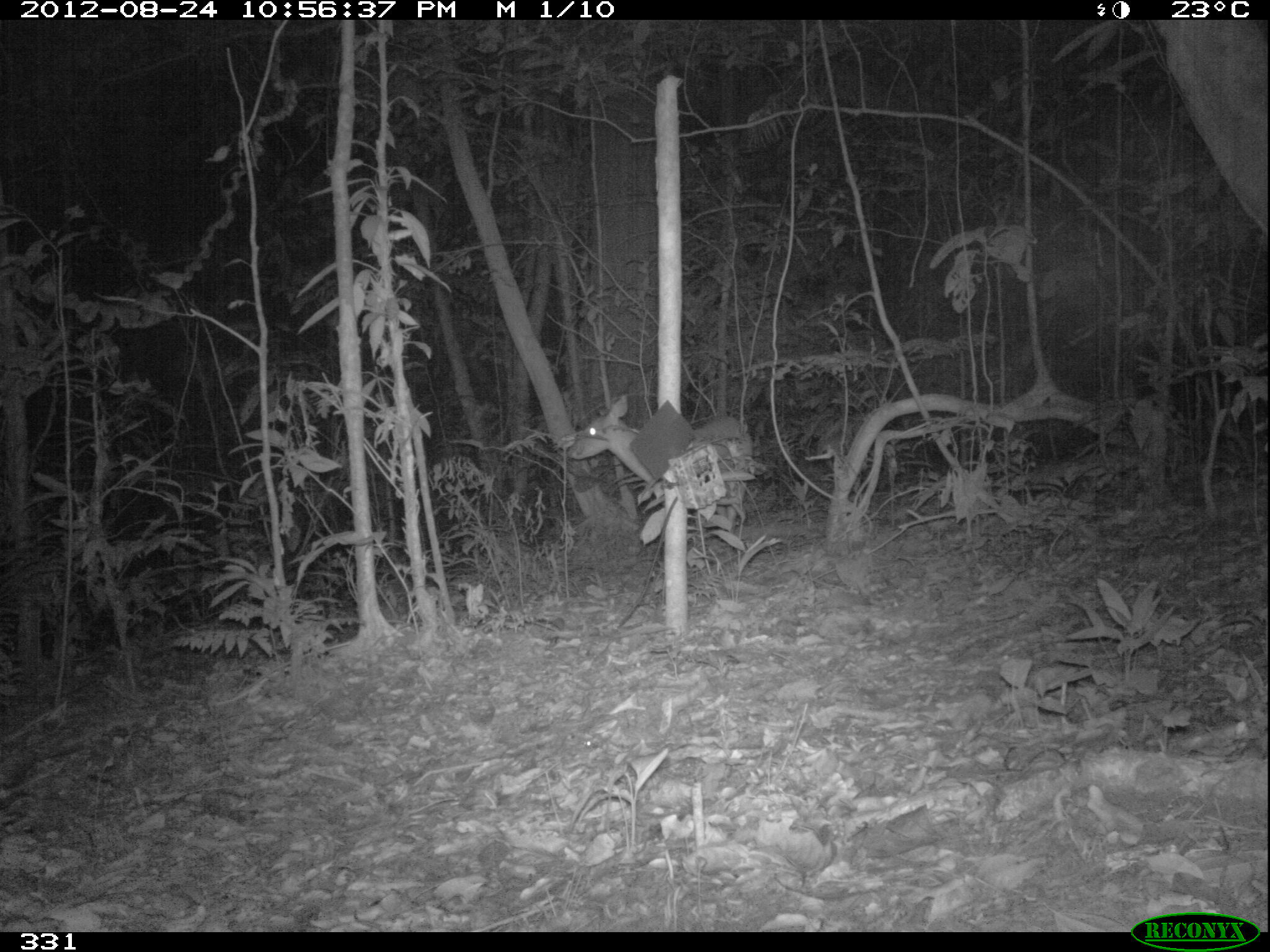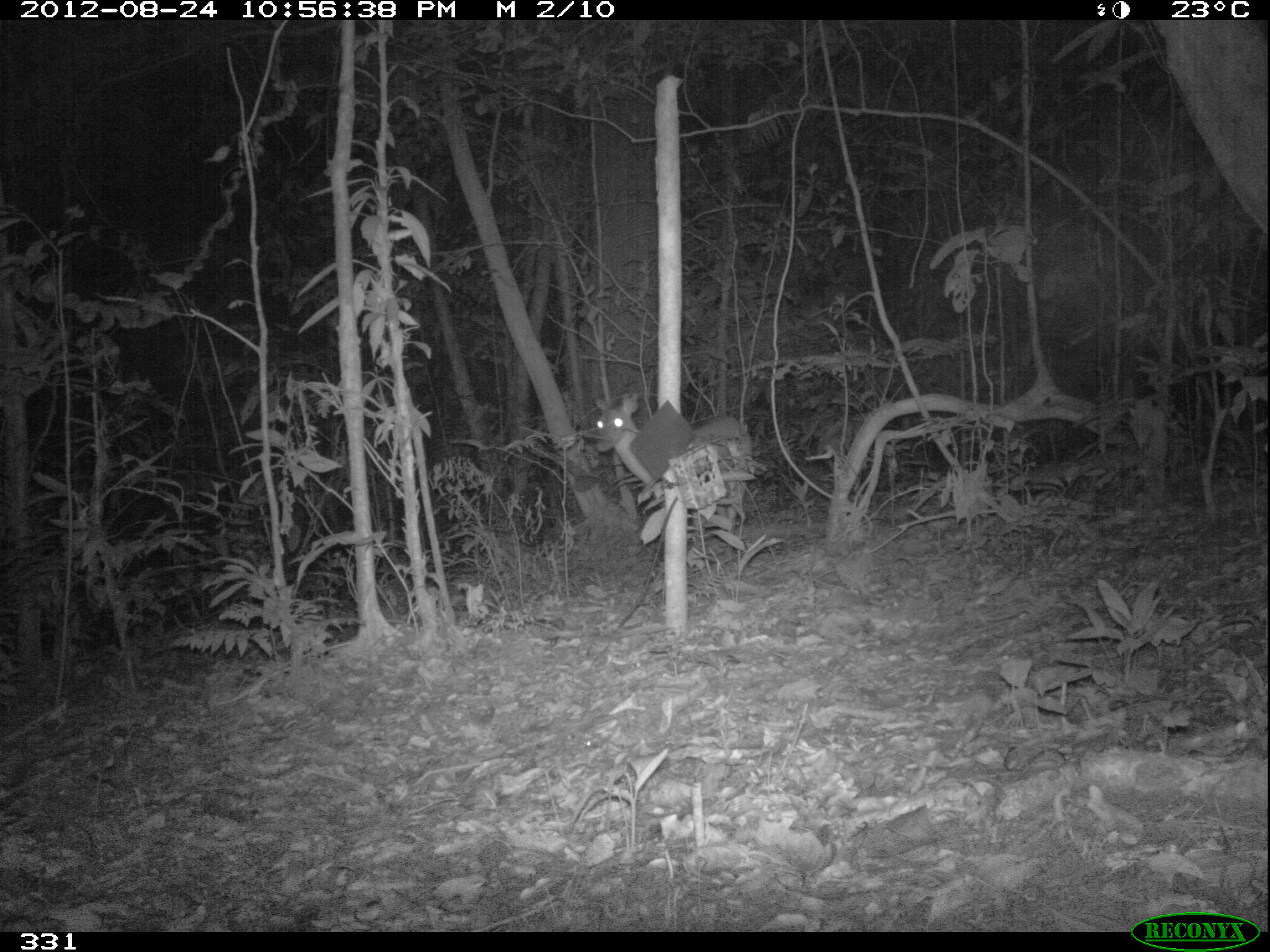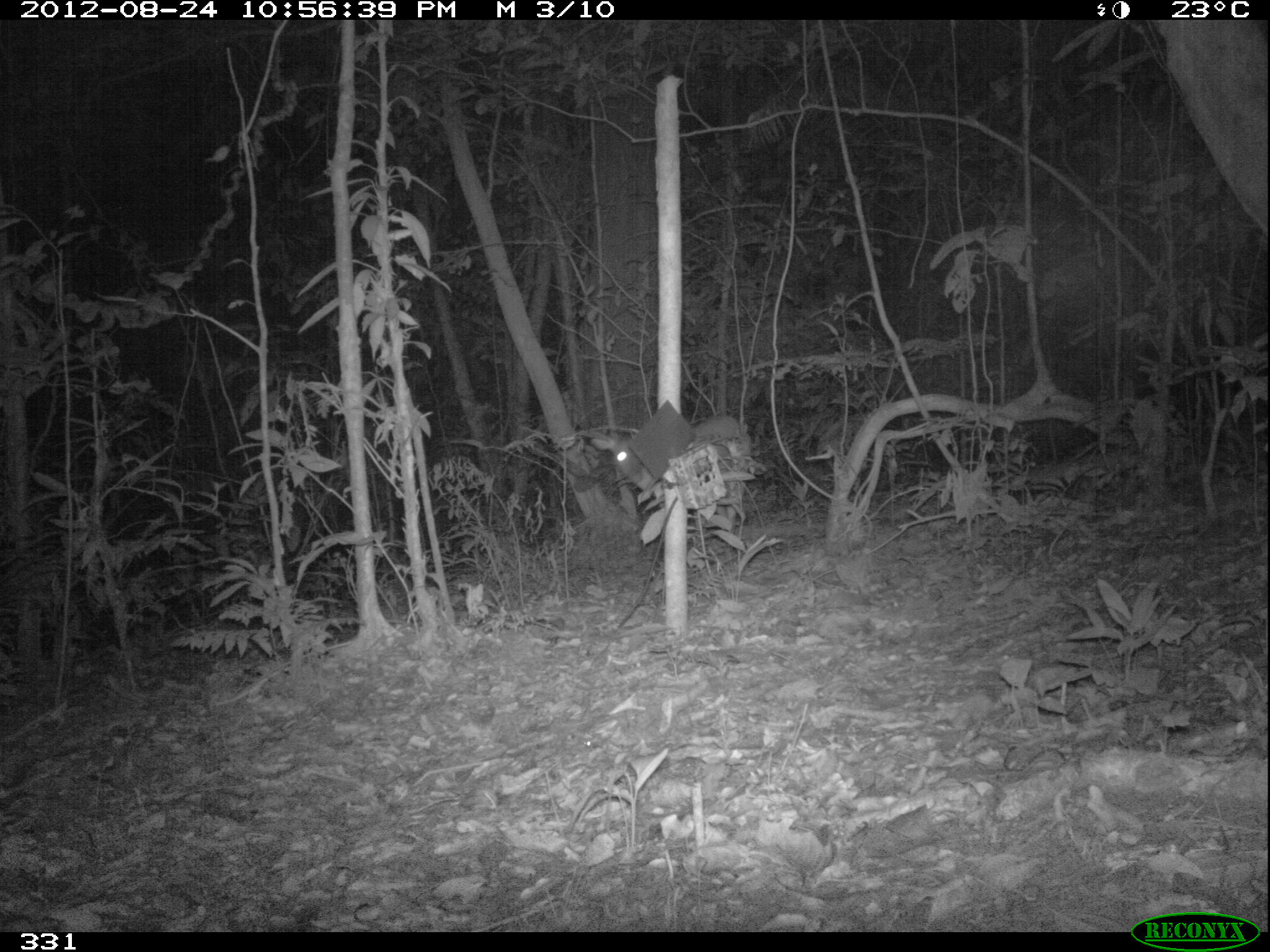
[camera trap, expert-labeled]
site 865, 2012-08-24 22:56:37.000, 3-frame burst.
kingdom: Animalia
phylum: Chordata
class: Mammalia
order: Artiodactyla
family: Cervidae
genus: Mazama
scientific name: Mazama americana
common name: red brocket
Mazama americana (red brocket).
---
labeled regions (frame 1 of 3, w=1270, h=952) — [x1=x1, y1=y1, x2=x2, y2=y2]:
mazama americana: [x1=566, y1=393, x2=753, y2=545]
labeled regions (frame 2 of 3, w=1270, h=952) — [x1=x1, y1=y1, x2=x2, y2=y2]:
mazama americana: [x1=590, y1=390, x2=756, y2=533]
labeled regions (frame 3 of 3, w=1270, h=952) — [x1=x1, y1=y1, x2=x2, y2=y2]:
mazama americana: [x1=589, y1=407, x2=752, y2=534]